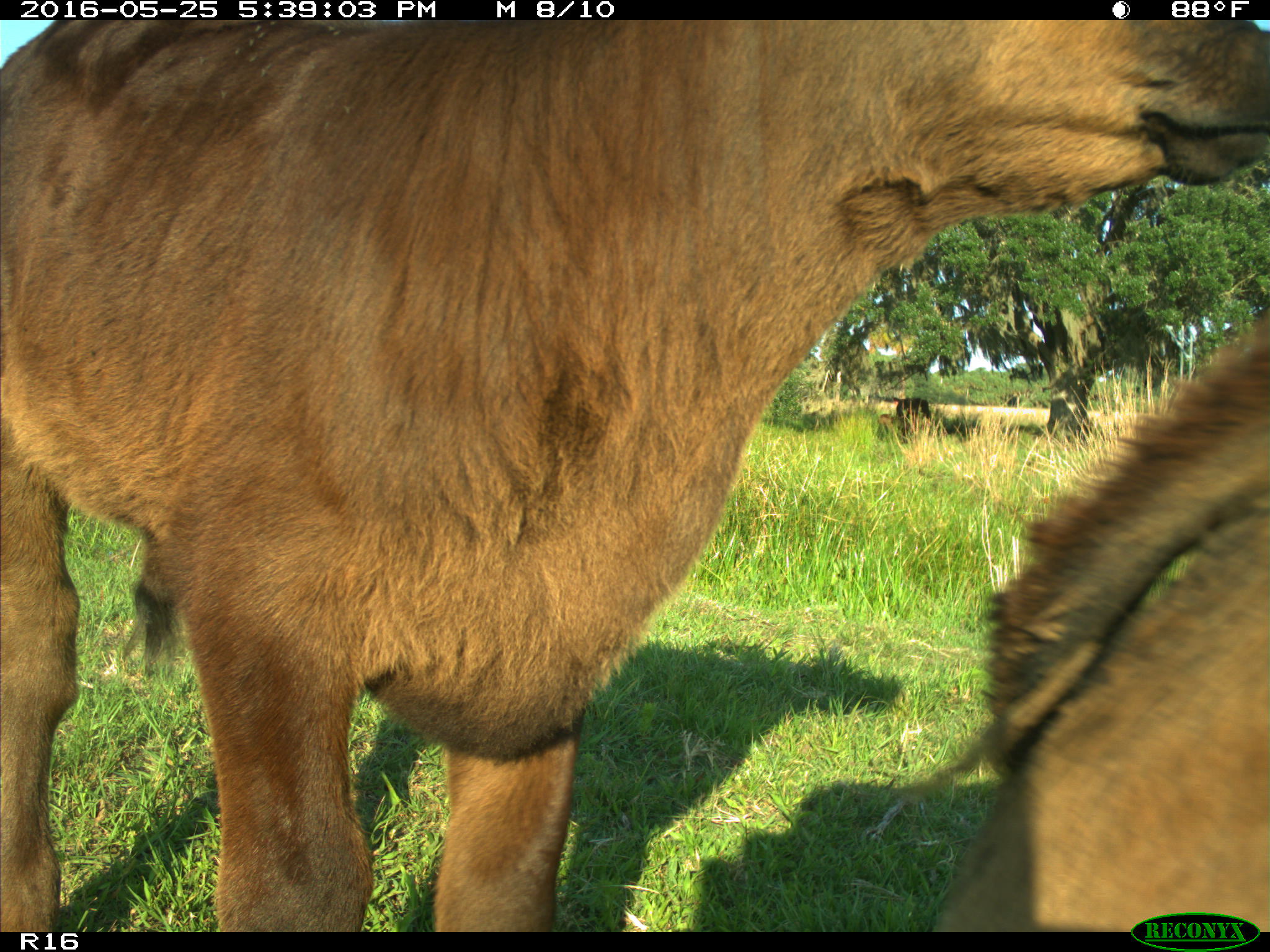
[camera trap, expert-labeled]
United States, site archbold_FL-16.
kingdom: Animalia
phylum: Chordata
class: Mammalia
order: Artiodactyla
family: Bovidae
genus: Bos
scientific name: Bos taurus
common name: domestic cow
Bos taurus (domestic cow).